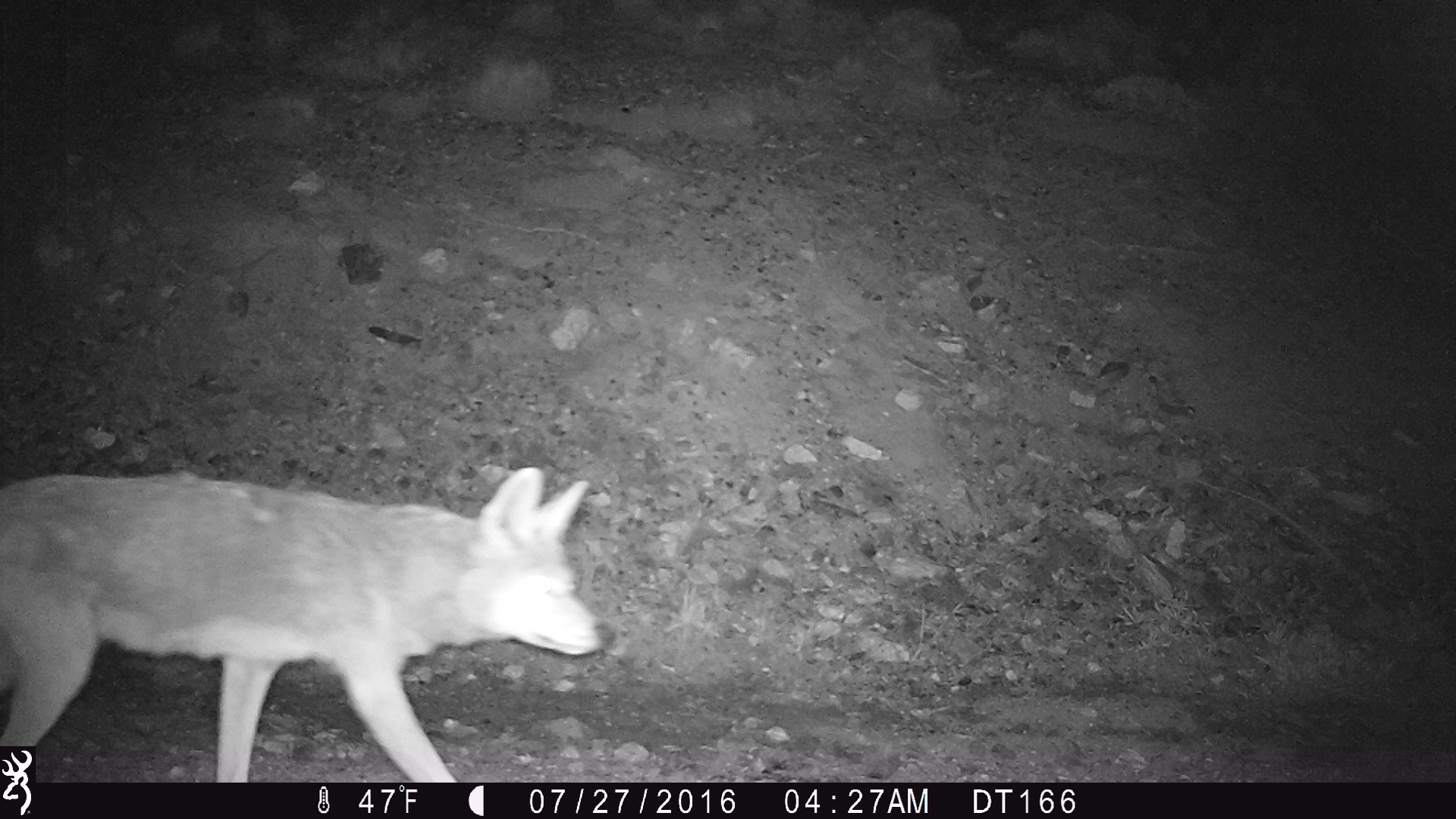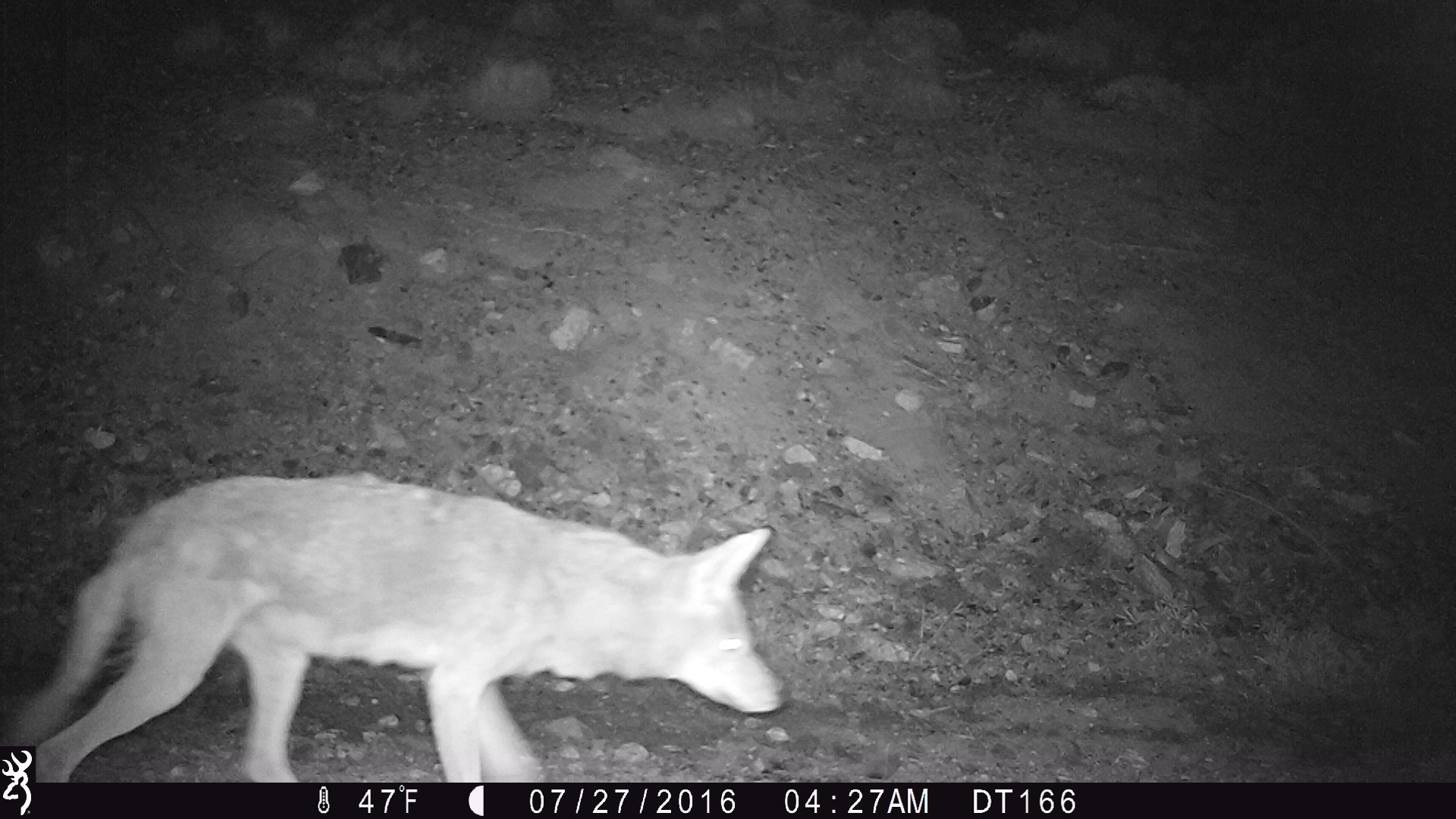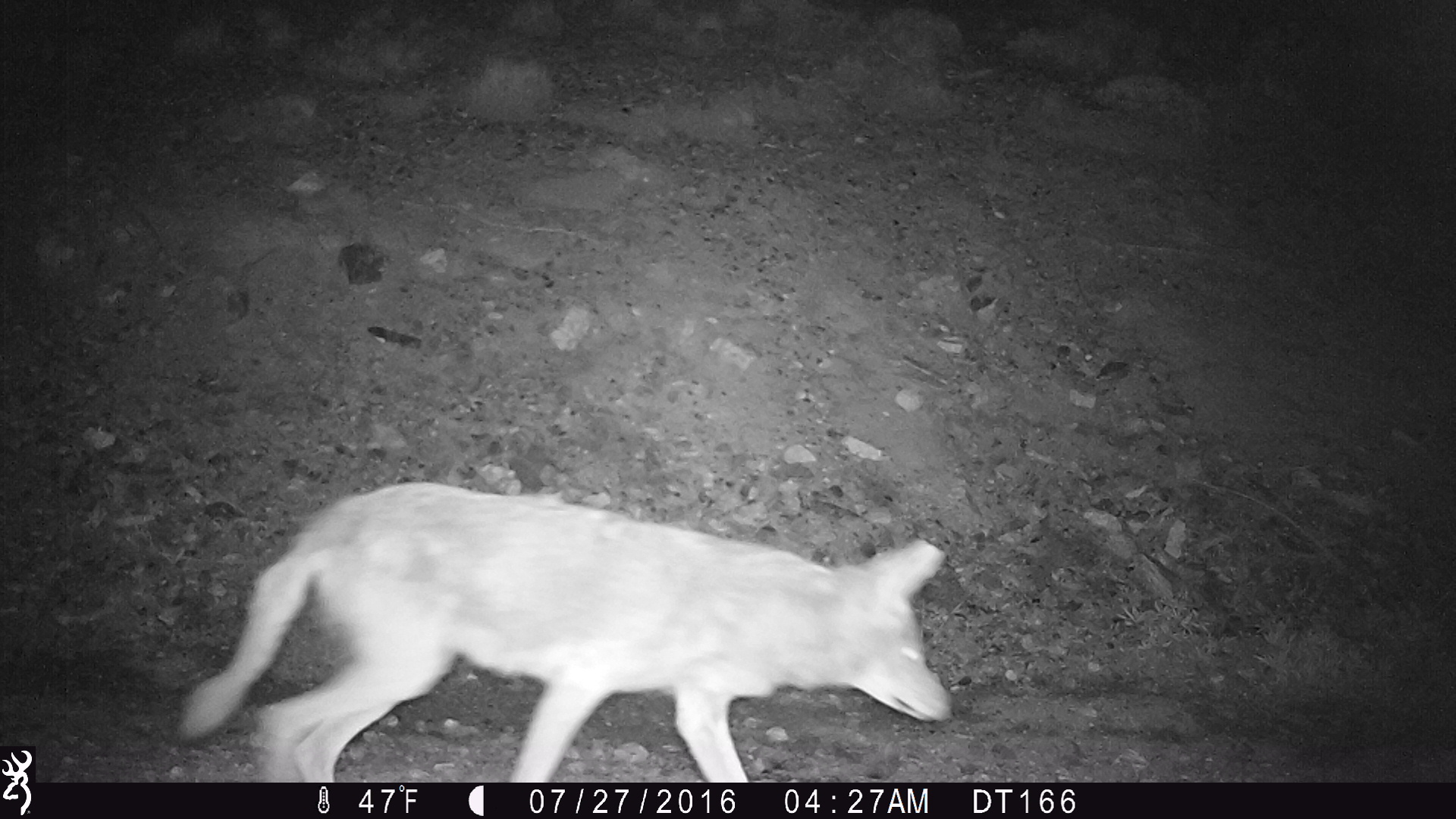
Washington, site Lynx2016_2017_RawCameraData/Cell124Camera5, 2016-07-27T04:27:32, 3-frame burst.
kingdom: Animalia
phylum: Chordata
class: Mammalia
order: Carnivora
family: Canidae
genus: Canis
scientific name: Canis latrans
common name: coyote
Canis latrans (coyote). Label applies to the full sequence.